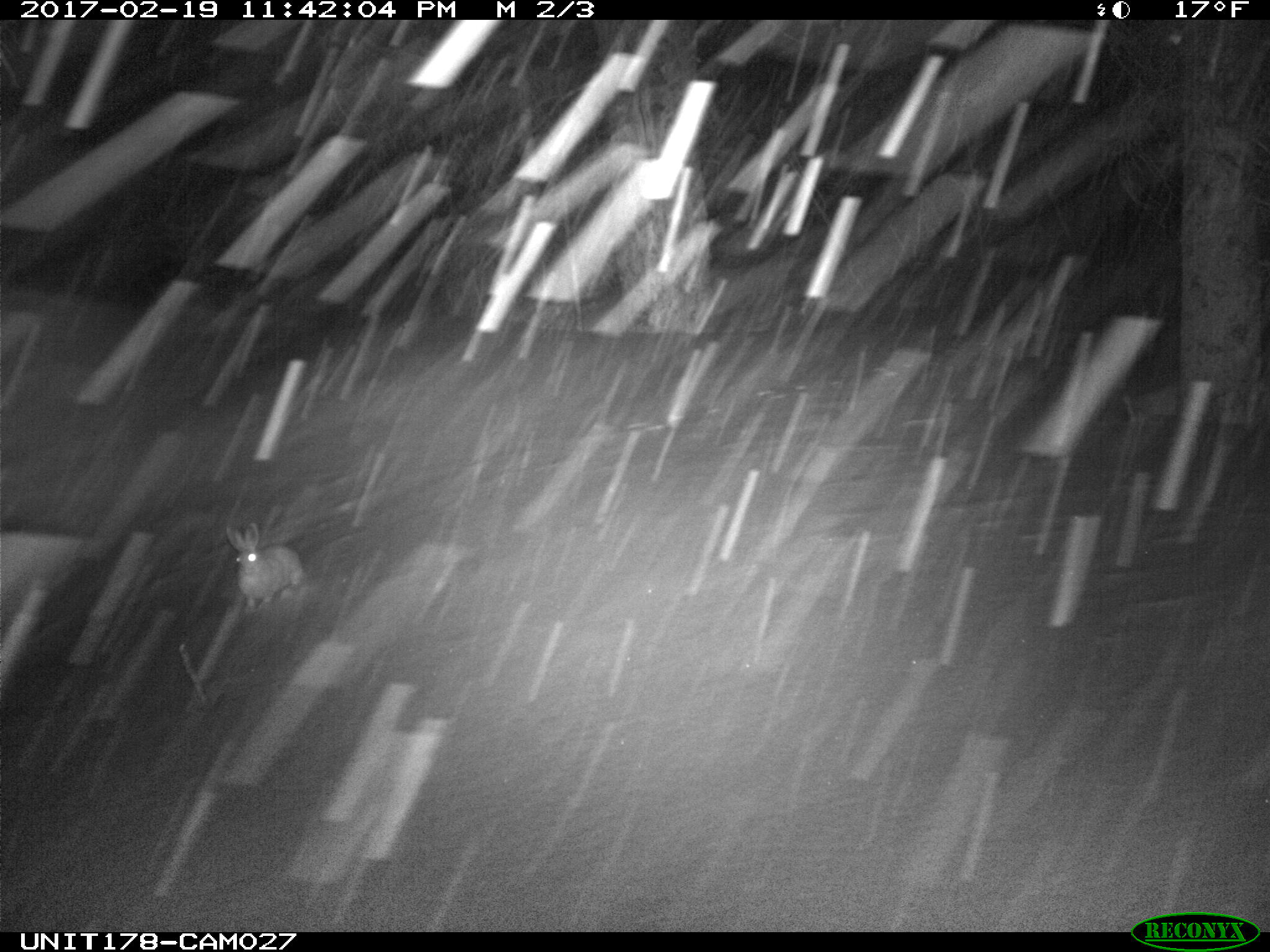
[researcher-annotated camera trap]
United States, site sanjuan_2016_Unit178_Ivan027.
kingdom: Animalia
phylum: Chordata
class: Mammalia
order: Lagomorpha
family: Leporidae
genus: Lepus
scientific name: Lepus americanus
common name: snowshoe hare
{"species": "Lepus americanus (snowshoe hare)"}